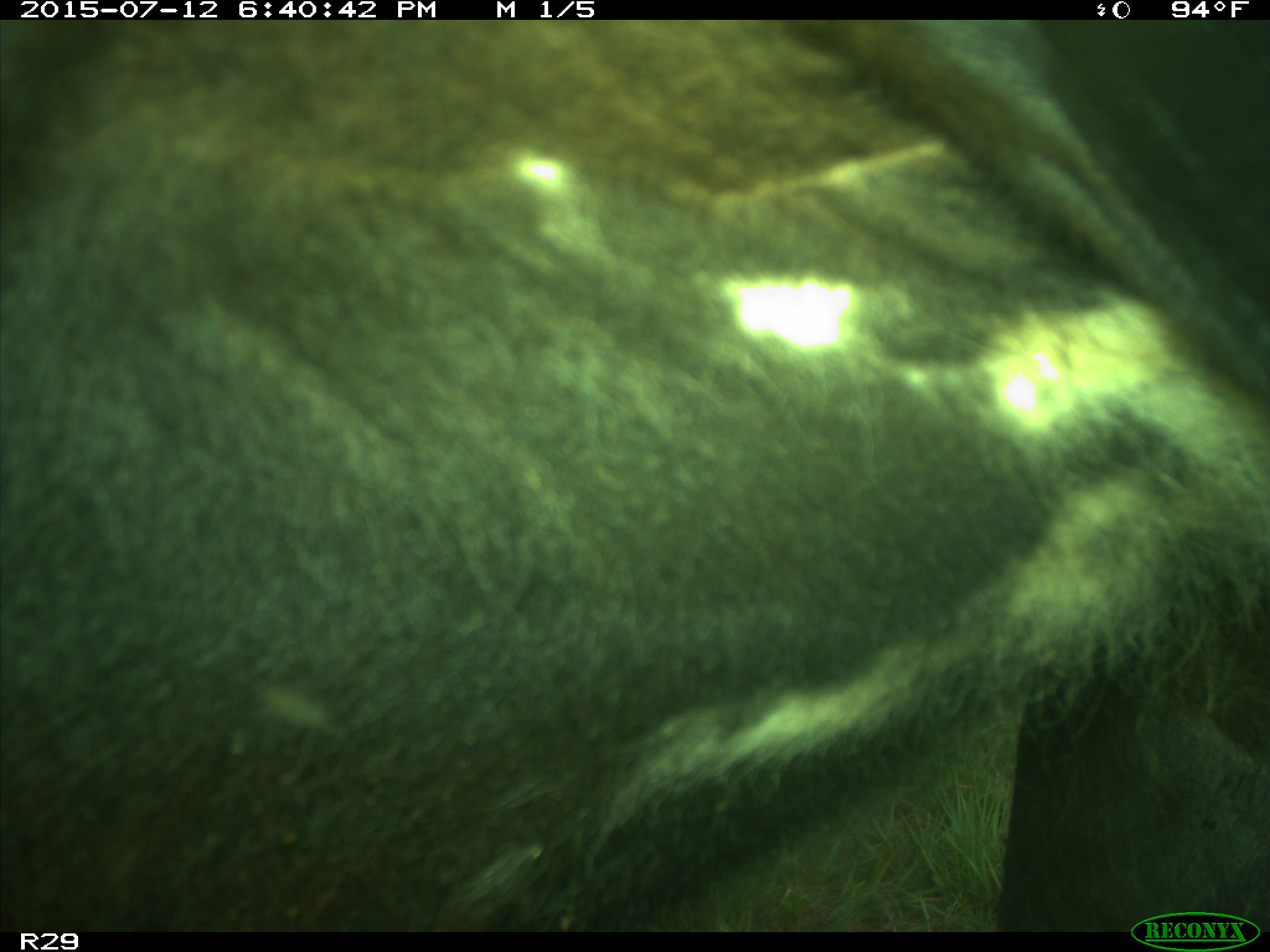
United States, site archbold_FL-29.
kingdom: Animalia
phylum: Chordata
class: Mammalia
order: Artiodactyla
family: Bovidae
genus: Bos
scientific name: Bos taurus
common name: domestic cow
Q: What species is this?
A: Bos taurus (domestic cow).